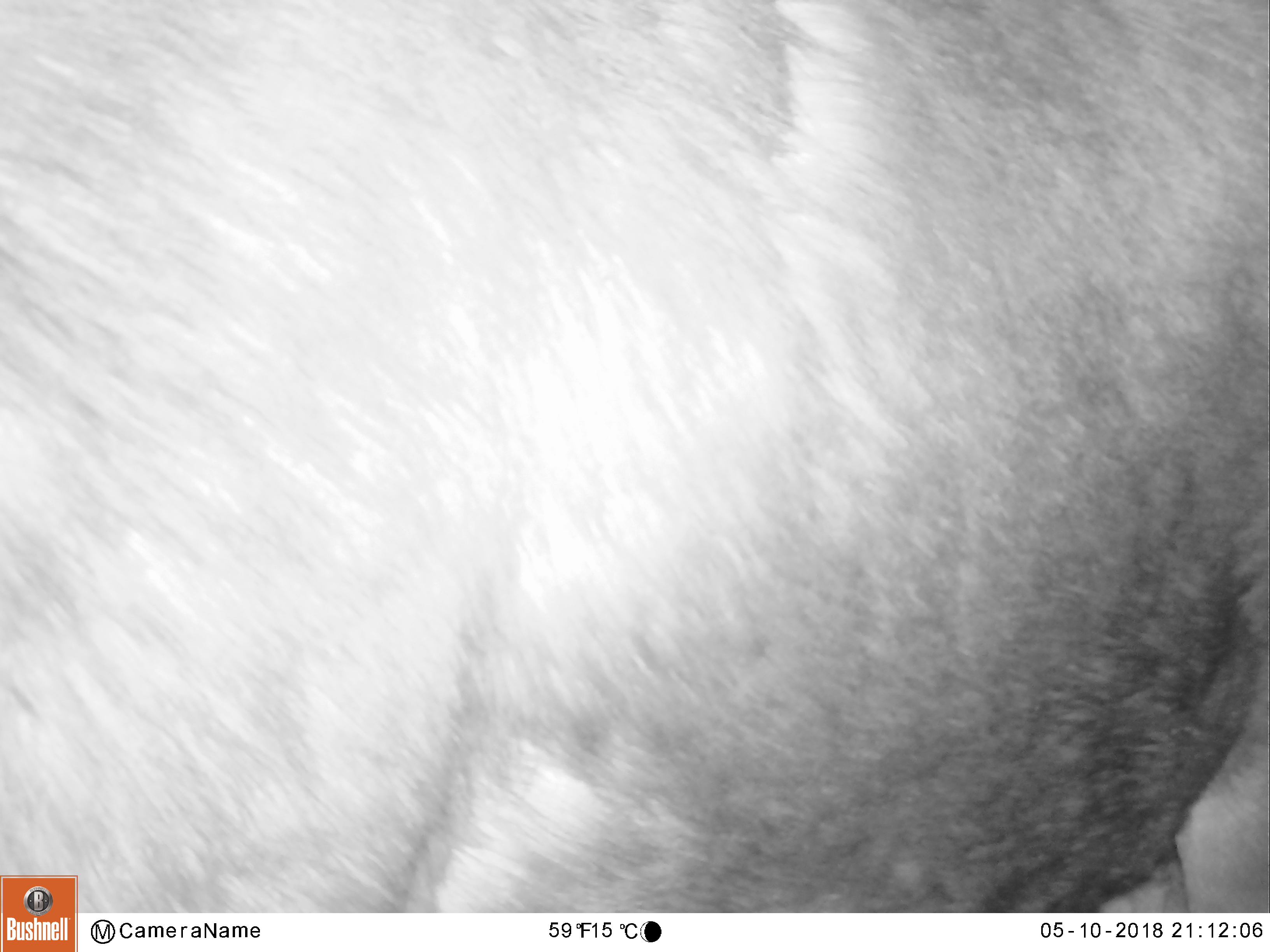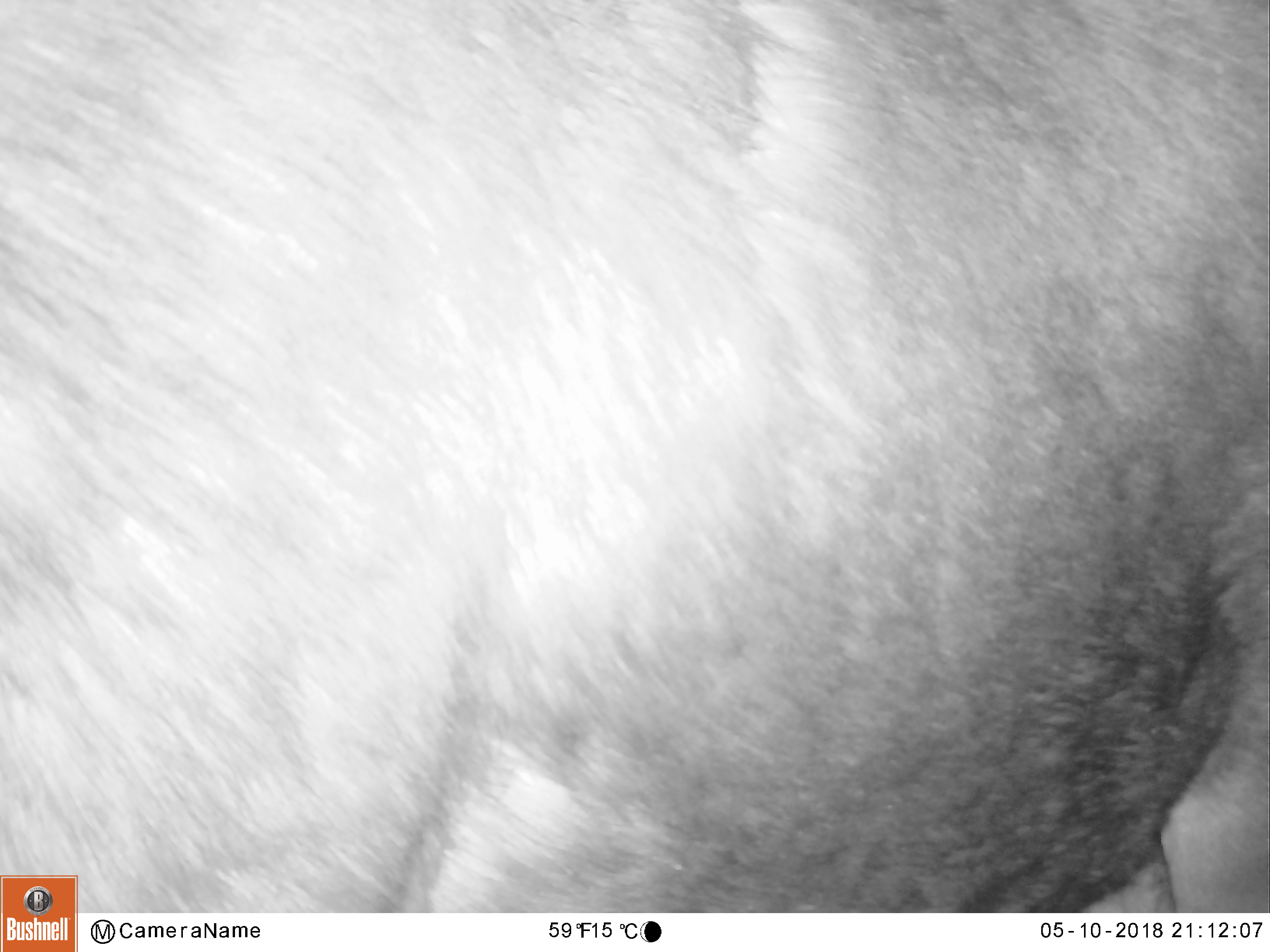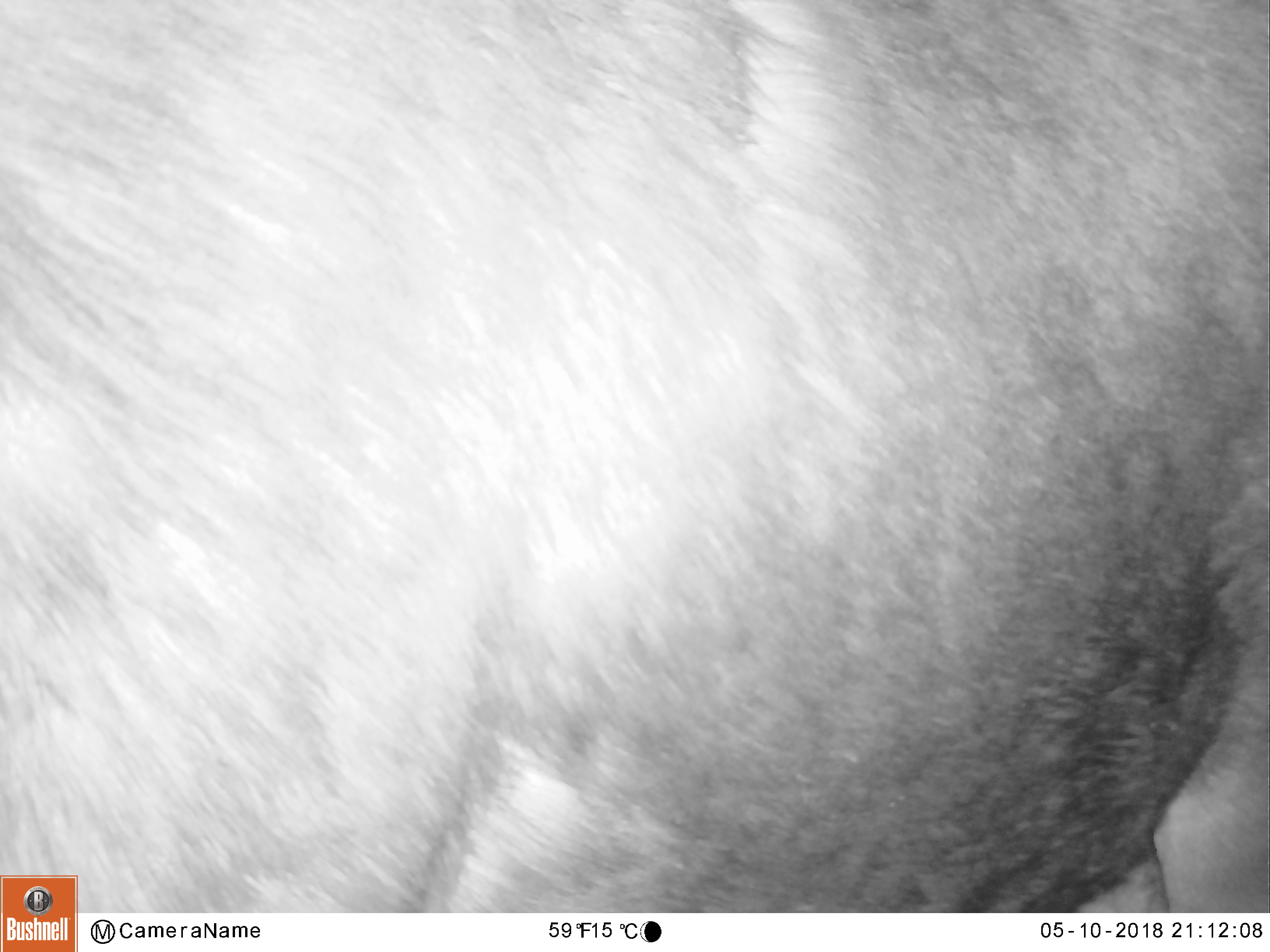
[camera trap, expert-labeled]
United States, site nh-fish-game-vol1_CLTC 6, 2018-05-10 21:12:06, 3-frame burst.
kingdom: Animalia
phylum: Chordata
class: Mammalia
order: Artiodactyla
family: Cervidae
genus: Alces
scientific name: Alces alces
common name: moose